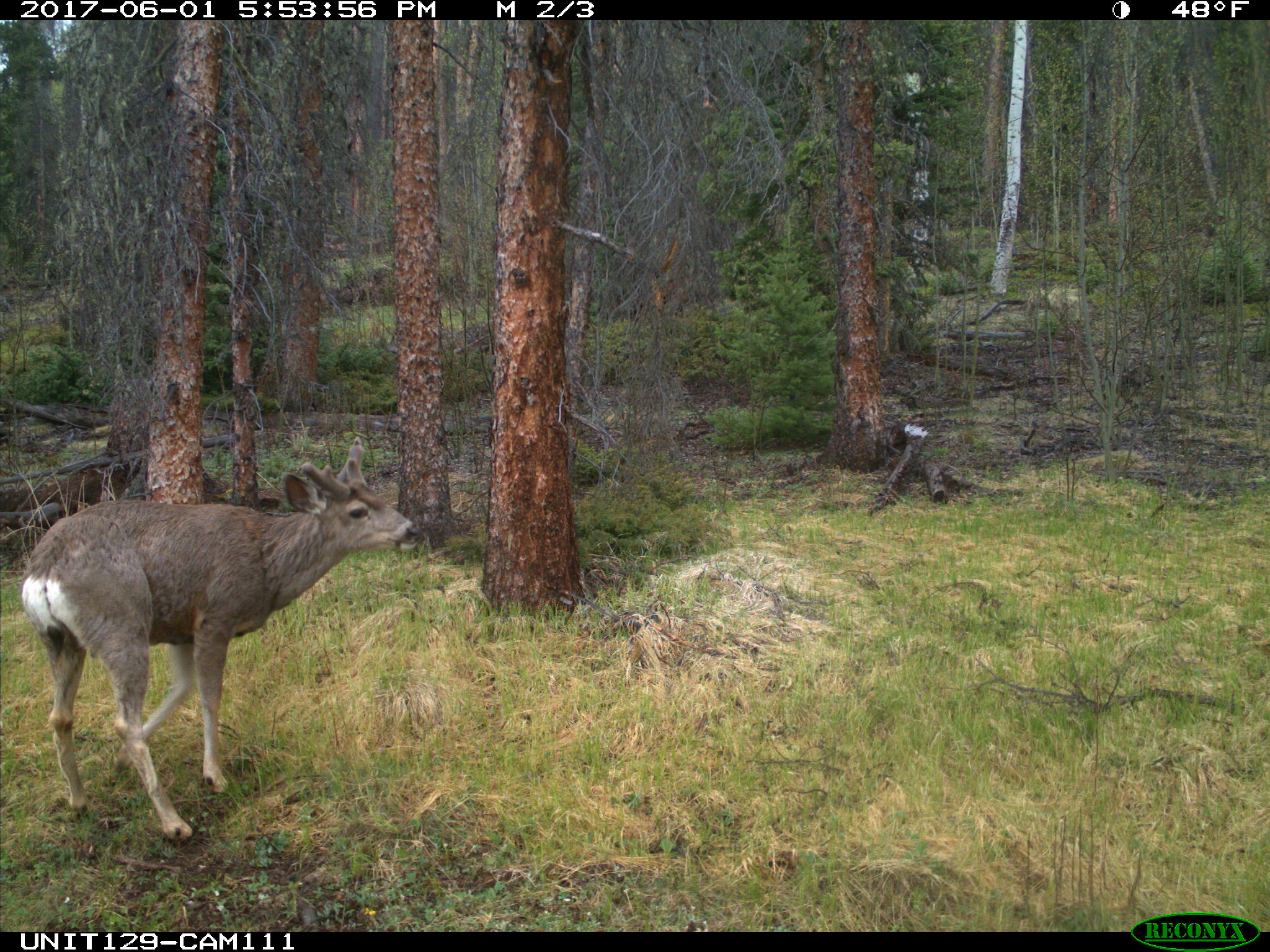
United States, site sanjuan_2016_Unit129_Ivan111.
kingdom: Animalia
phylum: Chordata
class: Mammalia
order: Artiodactyla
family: Cervidae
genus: Odocoileus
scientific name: Odocoileus hemionus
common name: mule deer